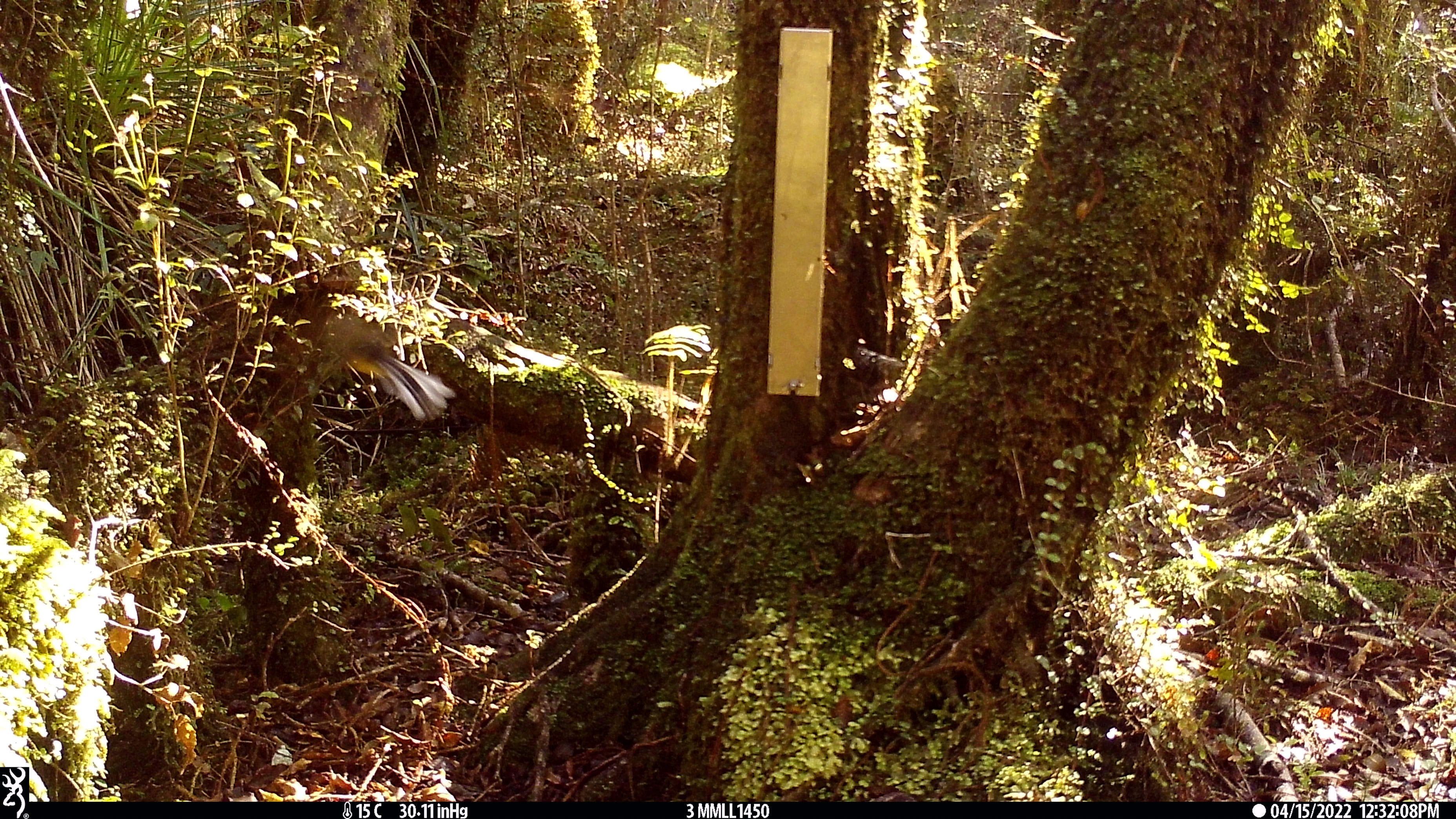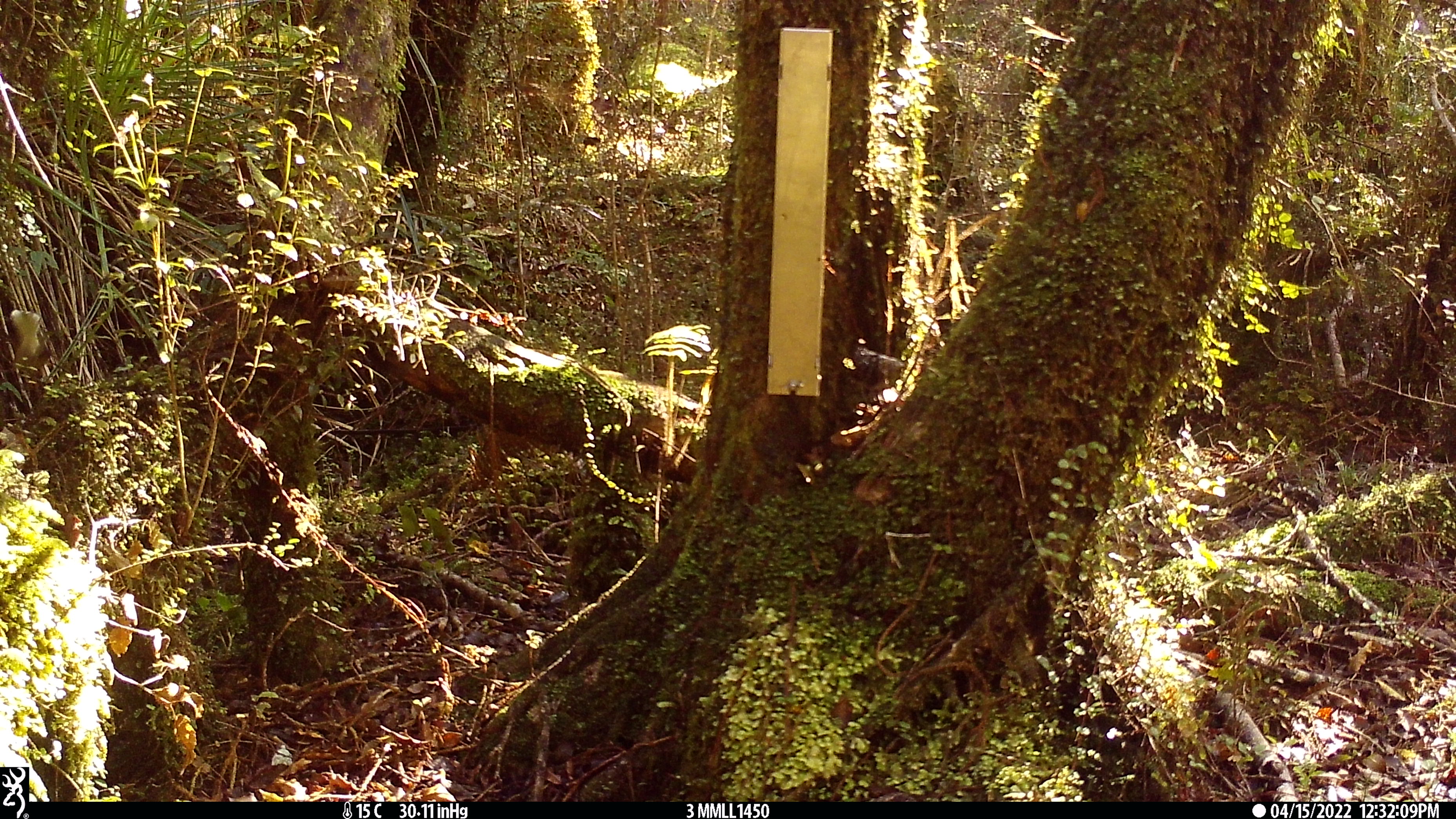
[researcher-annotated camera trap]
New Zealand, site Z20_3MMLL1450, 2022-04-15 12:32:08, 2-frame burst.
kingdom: Animalia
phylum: Chordata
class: Aves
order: Passeriformes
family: Rhipiduridae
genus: Rhipidura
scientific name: Rhipidura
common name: fantails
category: fantail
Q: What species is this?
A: Fantail (fantails) (Rhipidura).